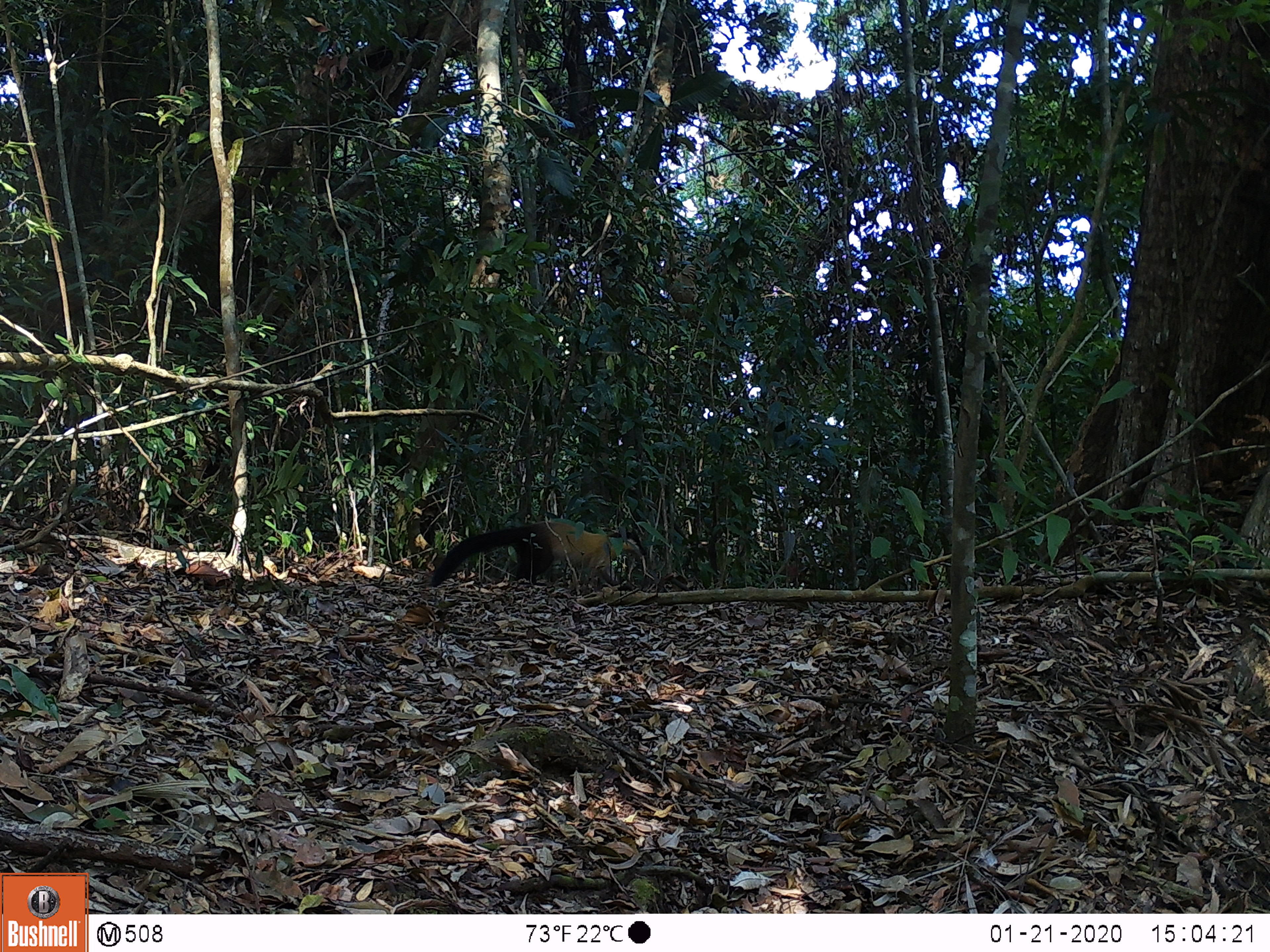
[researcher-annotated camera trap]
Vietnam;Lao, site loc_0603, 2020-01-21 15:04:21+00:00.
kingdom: Animalia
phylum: Chordata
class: Mammalia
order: Carnivora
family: Mustelidae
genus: Martes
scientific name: Martes flavigula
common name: yellow-throated marten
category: yellow throated marten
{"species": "yellow throated marten (yellow-throated marten) (Martes flavigula)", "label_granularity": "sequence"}